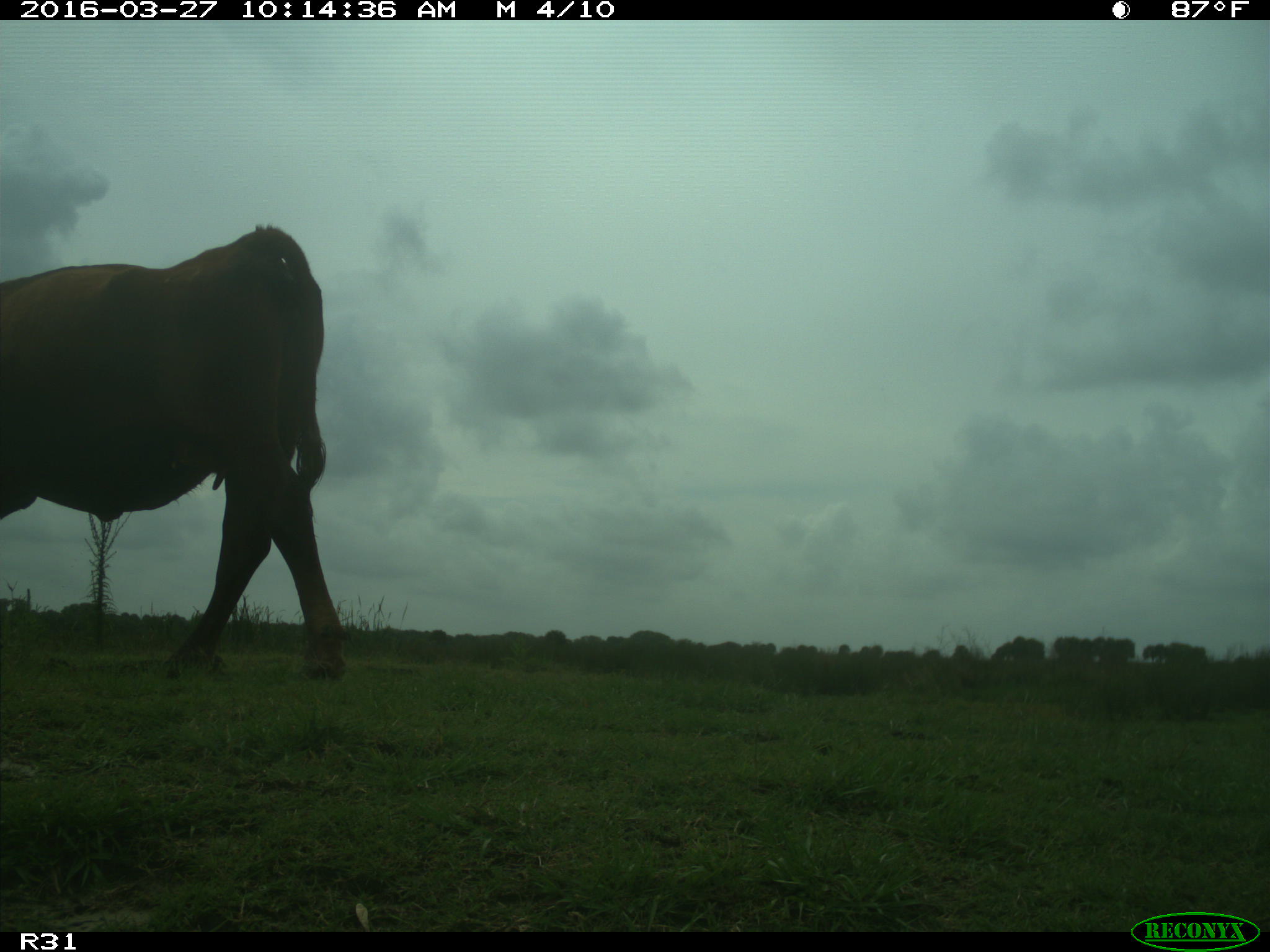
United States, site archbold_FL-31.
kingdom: Animalia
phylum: Chordata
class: Mammalia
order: Artiodactyla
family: Bovidae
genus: Bos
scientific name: Bos taurus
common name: domestic cow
Bos taurus (domestic cow).